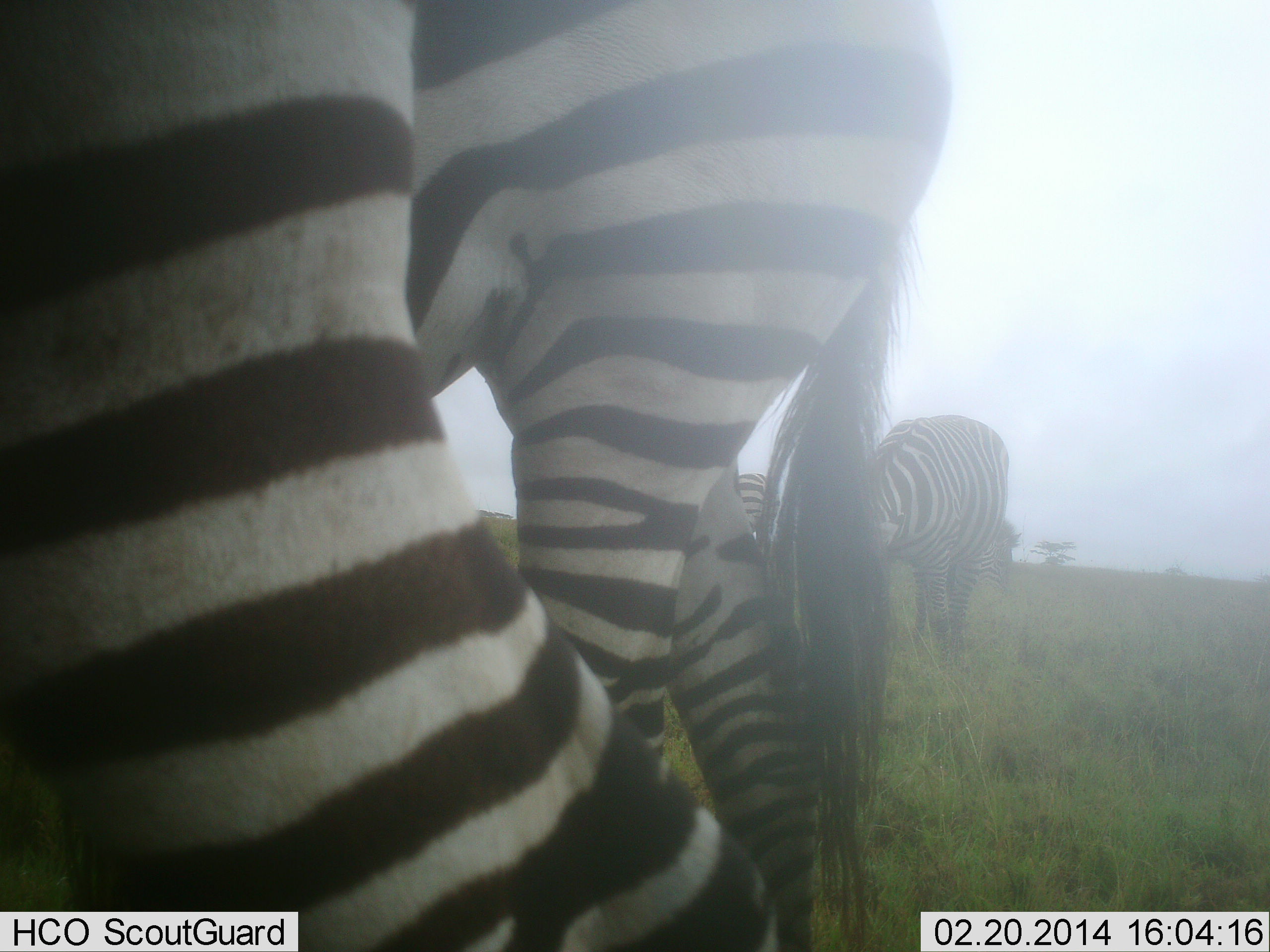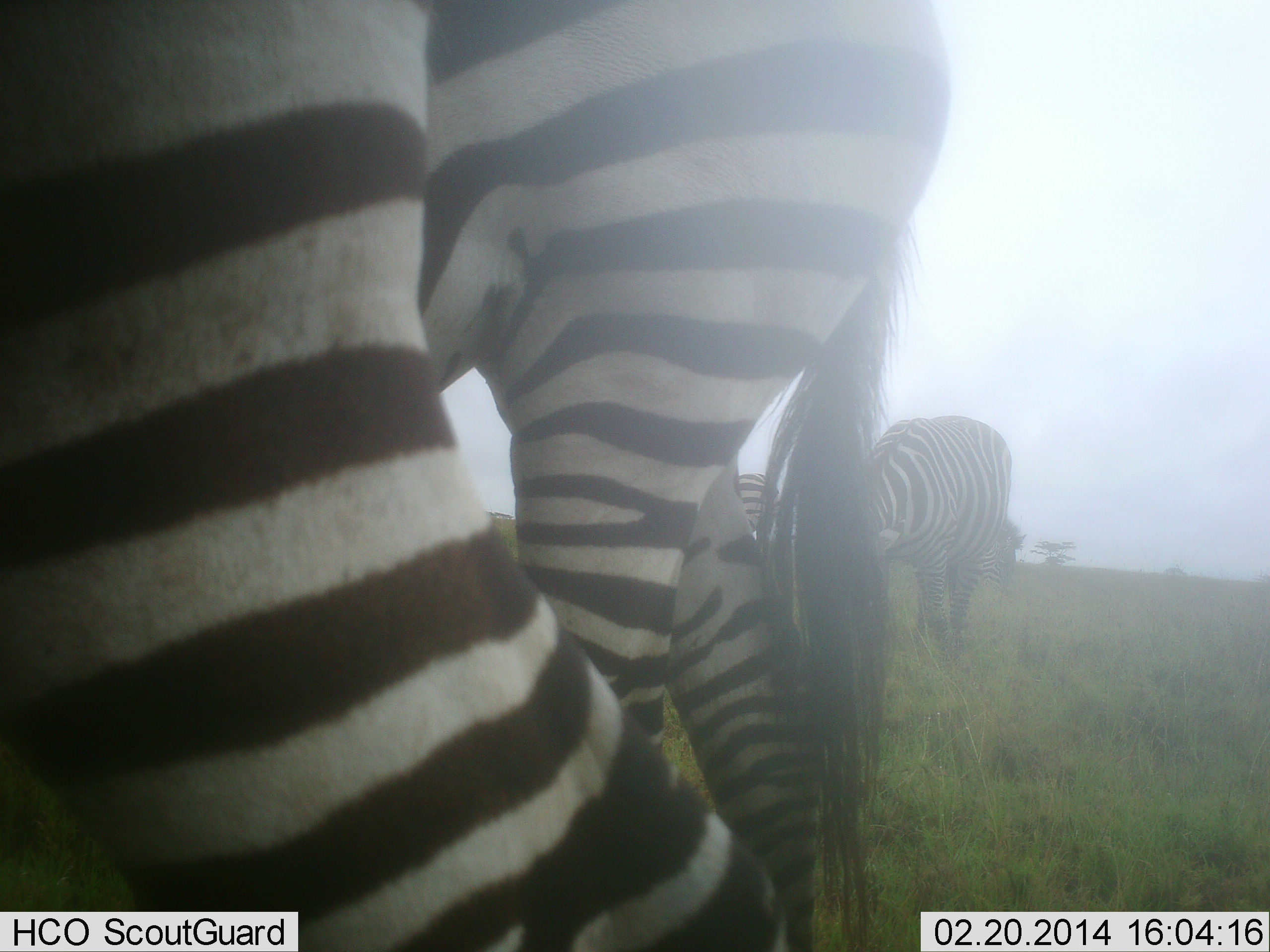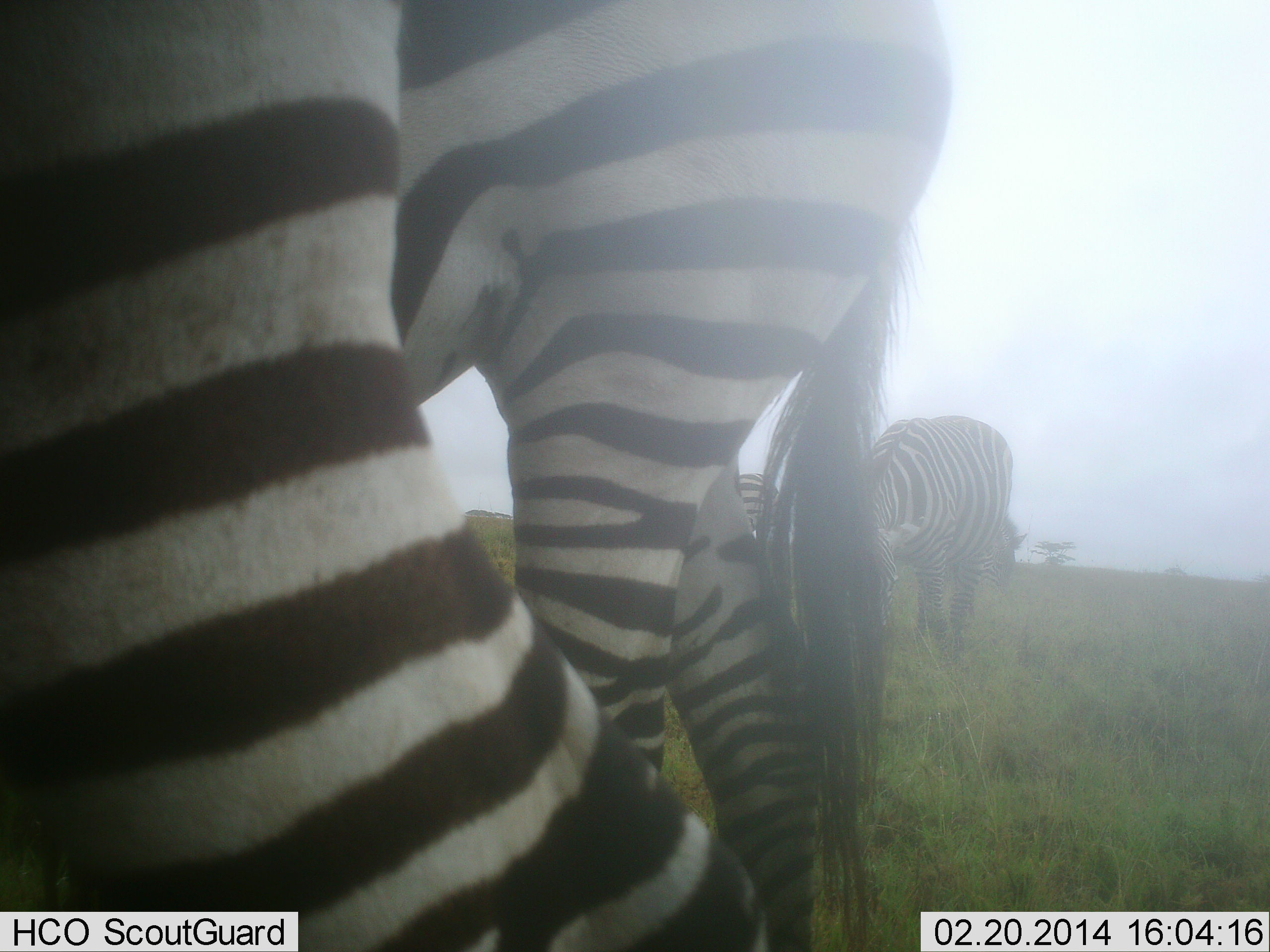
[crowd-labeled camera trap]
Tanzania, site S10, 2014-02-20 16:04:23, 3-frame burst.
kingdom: Animalia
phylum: Chordata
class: Mammalia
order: Perissodactyla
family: Equidae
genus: Equus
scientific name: Equus quagga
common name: plains zebra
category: zebra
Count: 4.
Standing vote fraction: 80%.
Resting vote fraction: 0%.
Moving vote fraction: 0%.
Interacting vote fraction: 0%.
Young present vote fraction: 0%.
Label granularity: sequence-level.